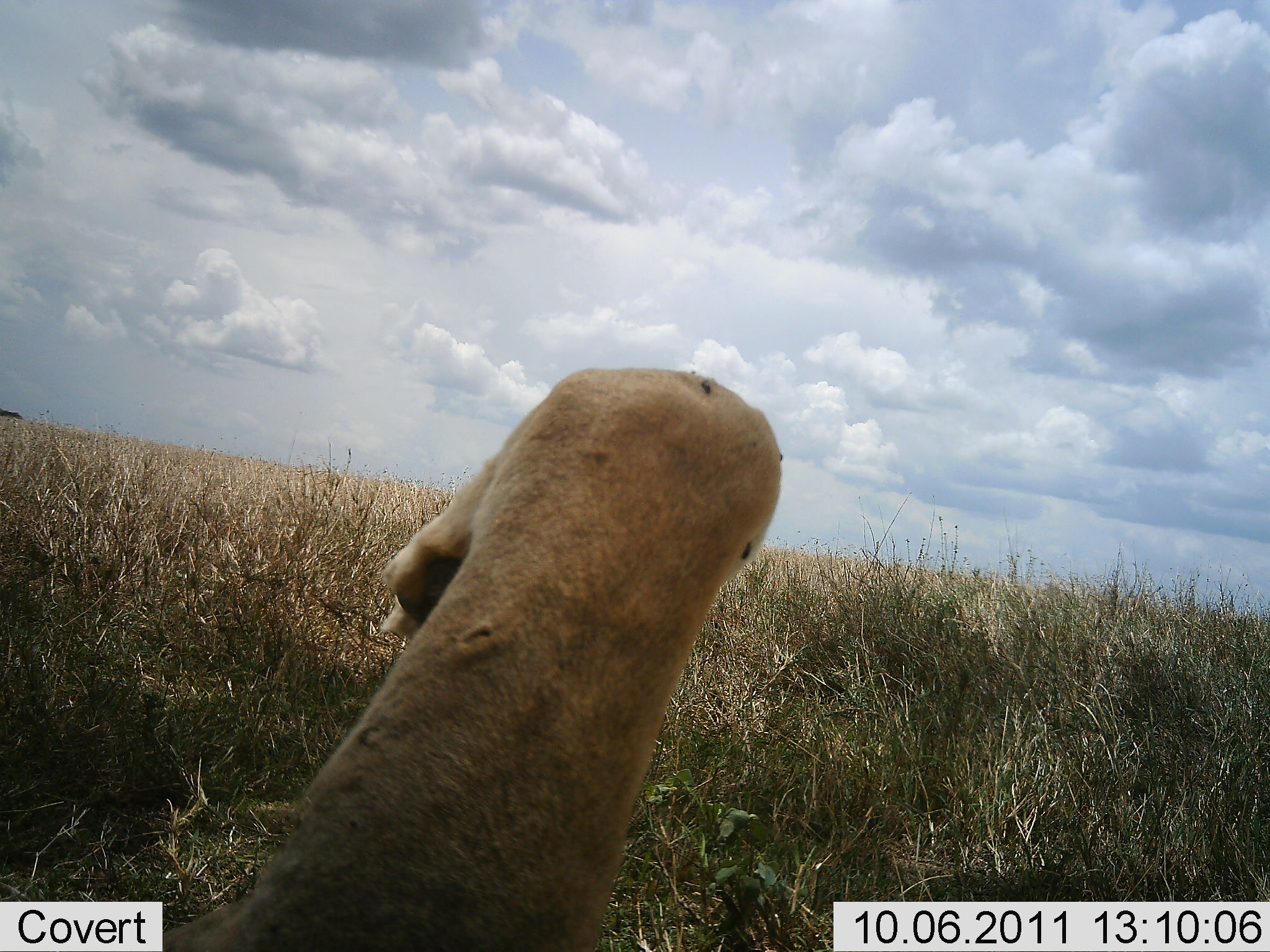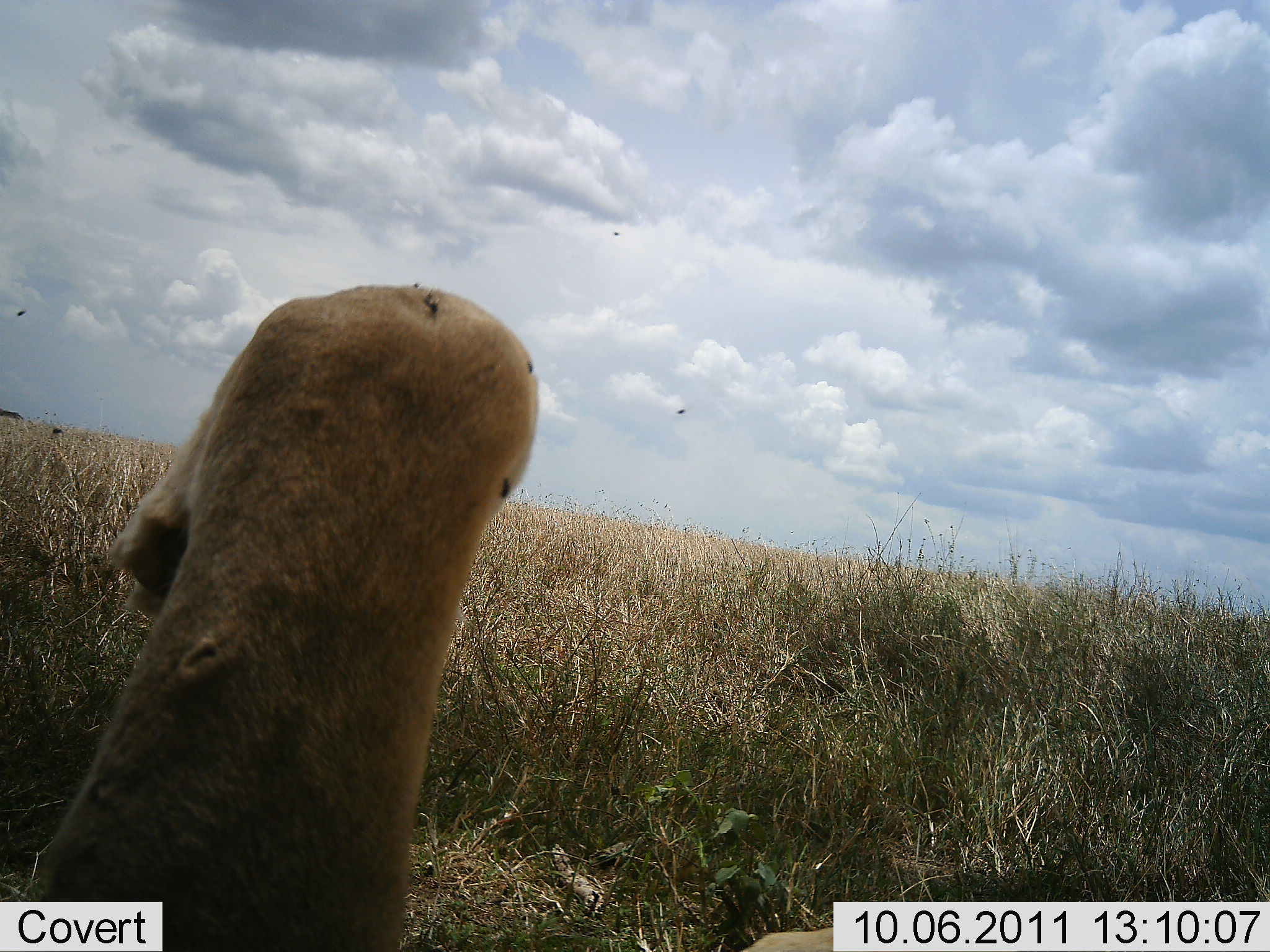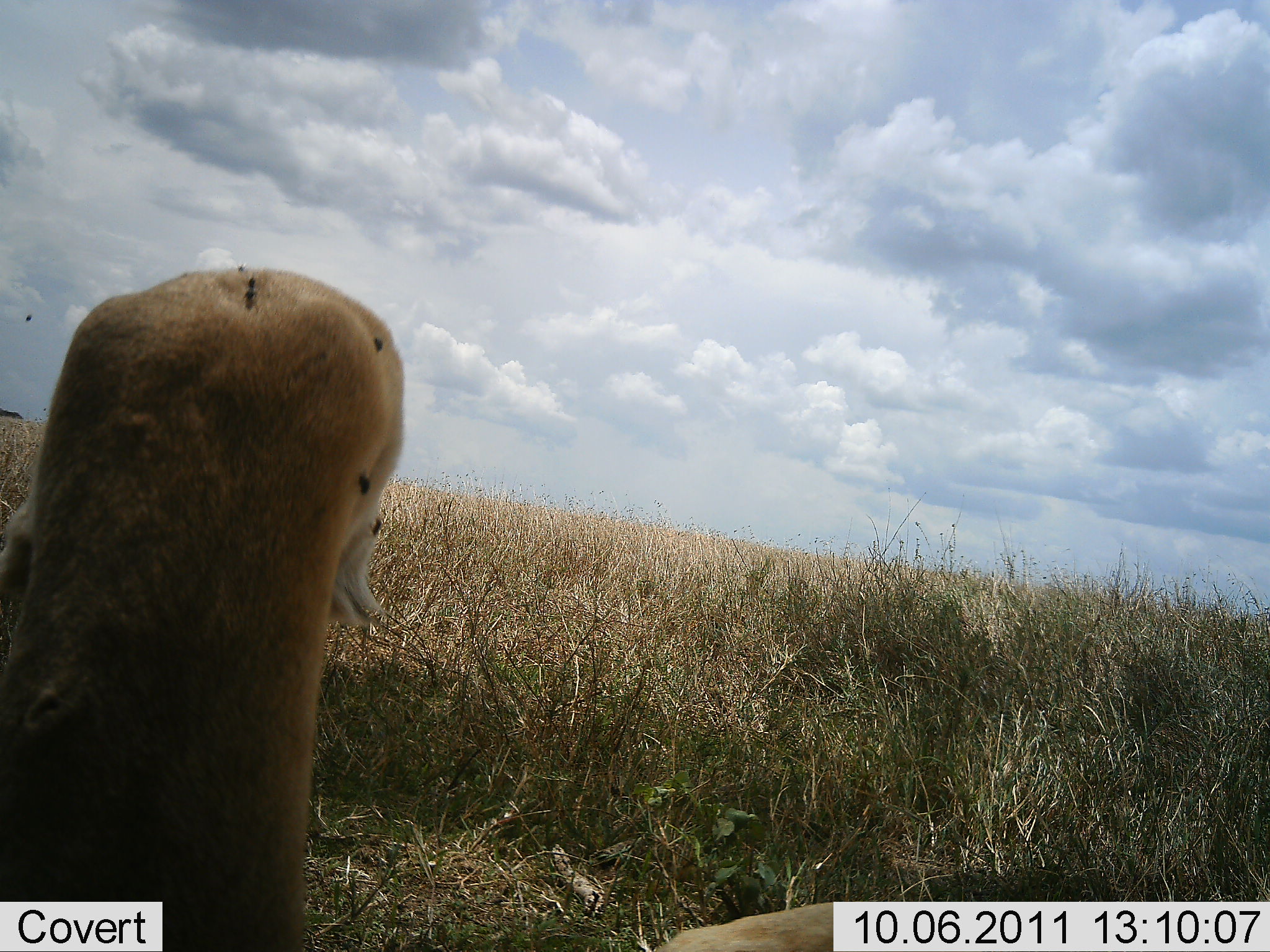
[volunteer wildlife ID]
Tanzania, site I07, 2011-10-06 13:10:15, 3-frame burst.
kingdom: Animalia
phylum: Chordata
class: Mammalia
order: Carnivora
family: Felidae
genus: Panthera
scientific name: Panthera leo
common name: lion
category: lionfemale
Lionfemale (lion) (Panthera leo), count 1. Behavior (volunteer vote fractions): standing 8%, resting 85%, moving 8%, interacting 8%. Young present (vote fraction): 0%. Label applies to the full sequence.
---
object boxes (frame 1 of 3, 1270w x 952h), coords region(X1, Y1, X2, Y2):
animal: region(147, 364, 779, 952)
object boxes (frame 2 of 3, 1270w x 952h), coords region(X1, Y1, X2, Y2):
animal: region(17, 282, 988, 950)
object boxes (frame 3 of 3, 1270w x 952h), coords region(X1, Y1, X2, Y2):
animal: region(0, 268, 832, 952)